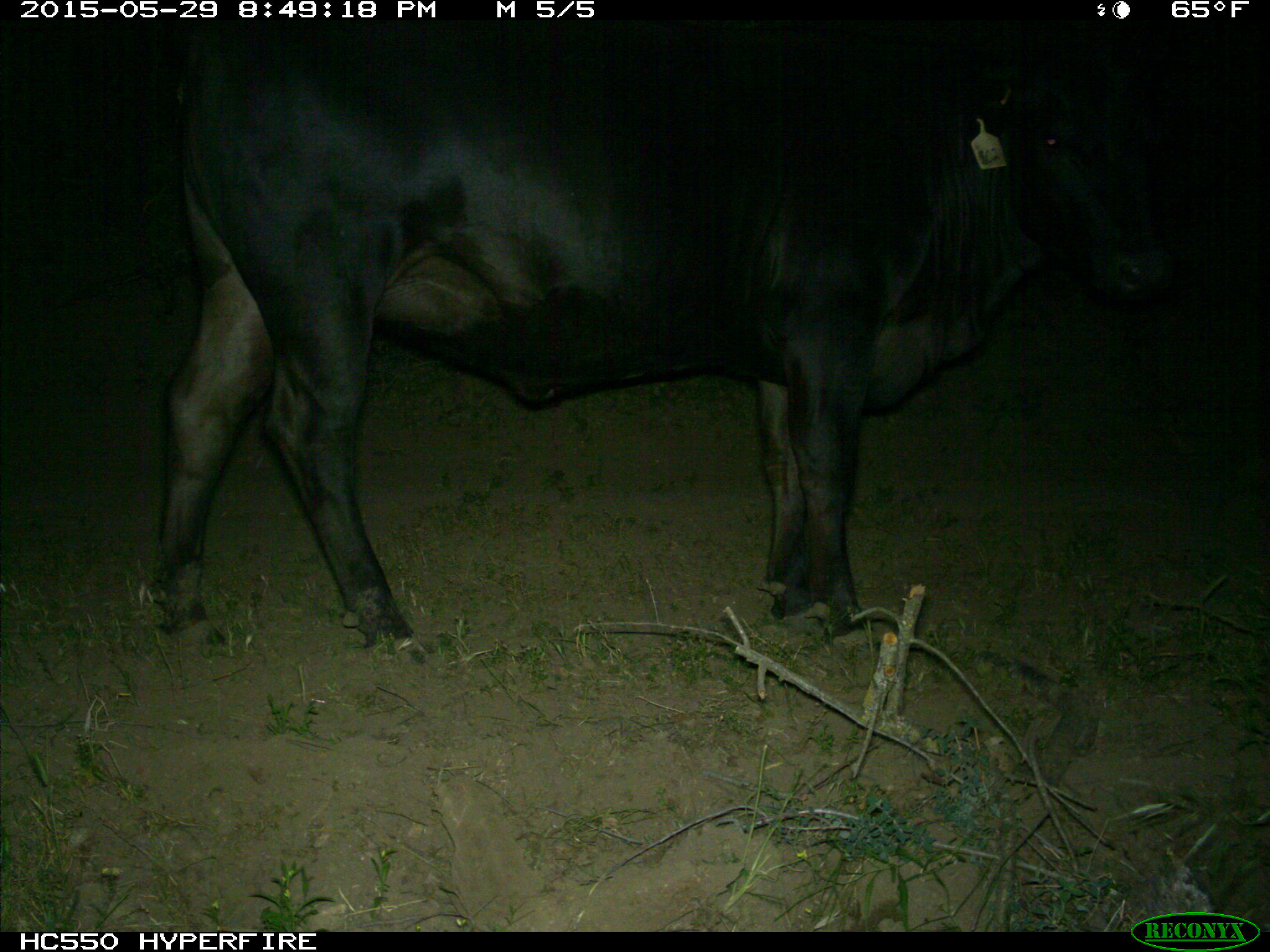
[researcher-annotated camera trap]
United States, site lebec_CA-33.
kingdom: Animalia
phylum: Chordata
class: Mammalia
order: Artiodactyla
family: Bovidae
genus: Bos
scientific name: Bos taurus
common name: domestic cow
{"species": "Bos taurus (domestic cow)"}